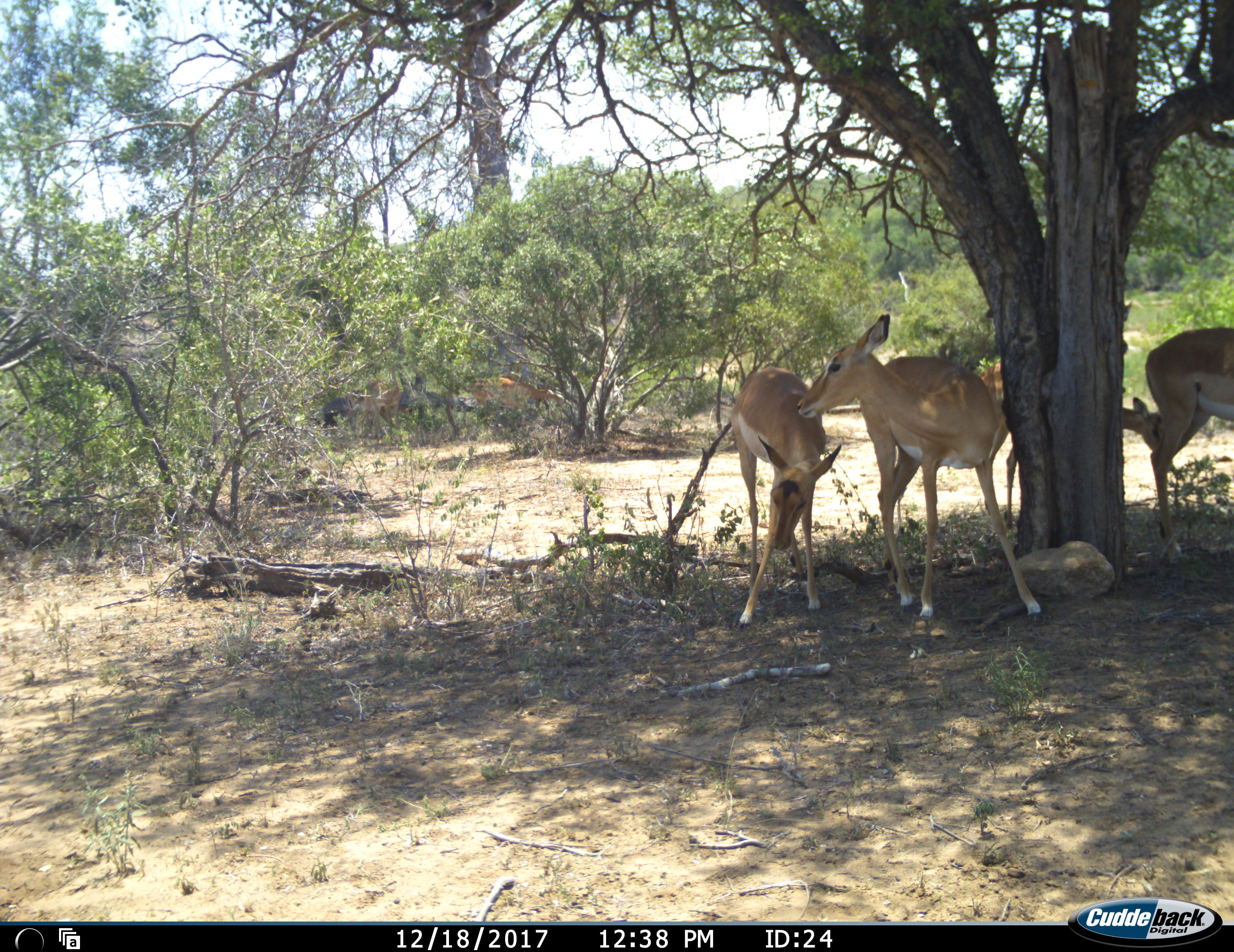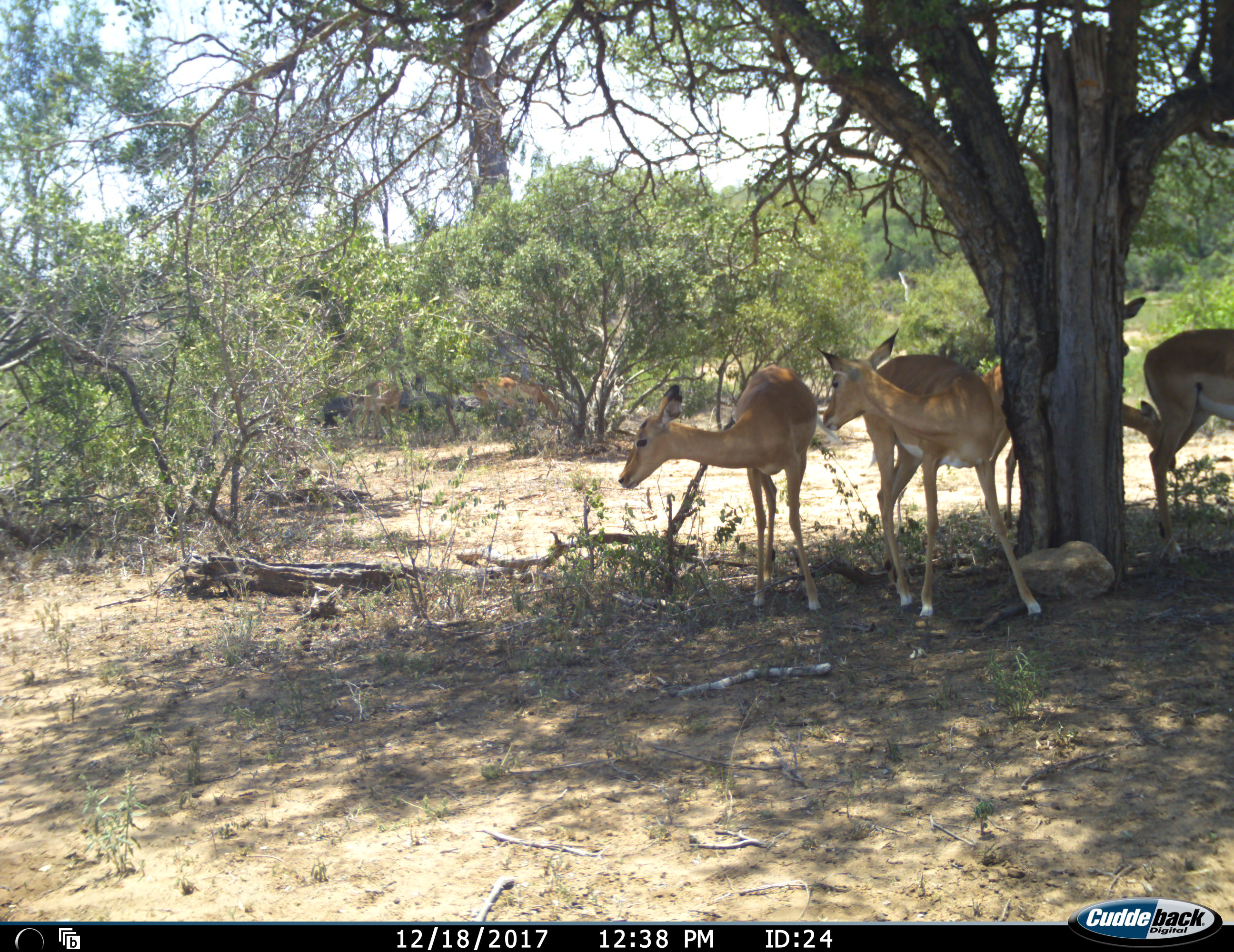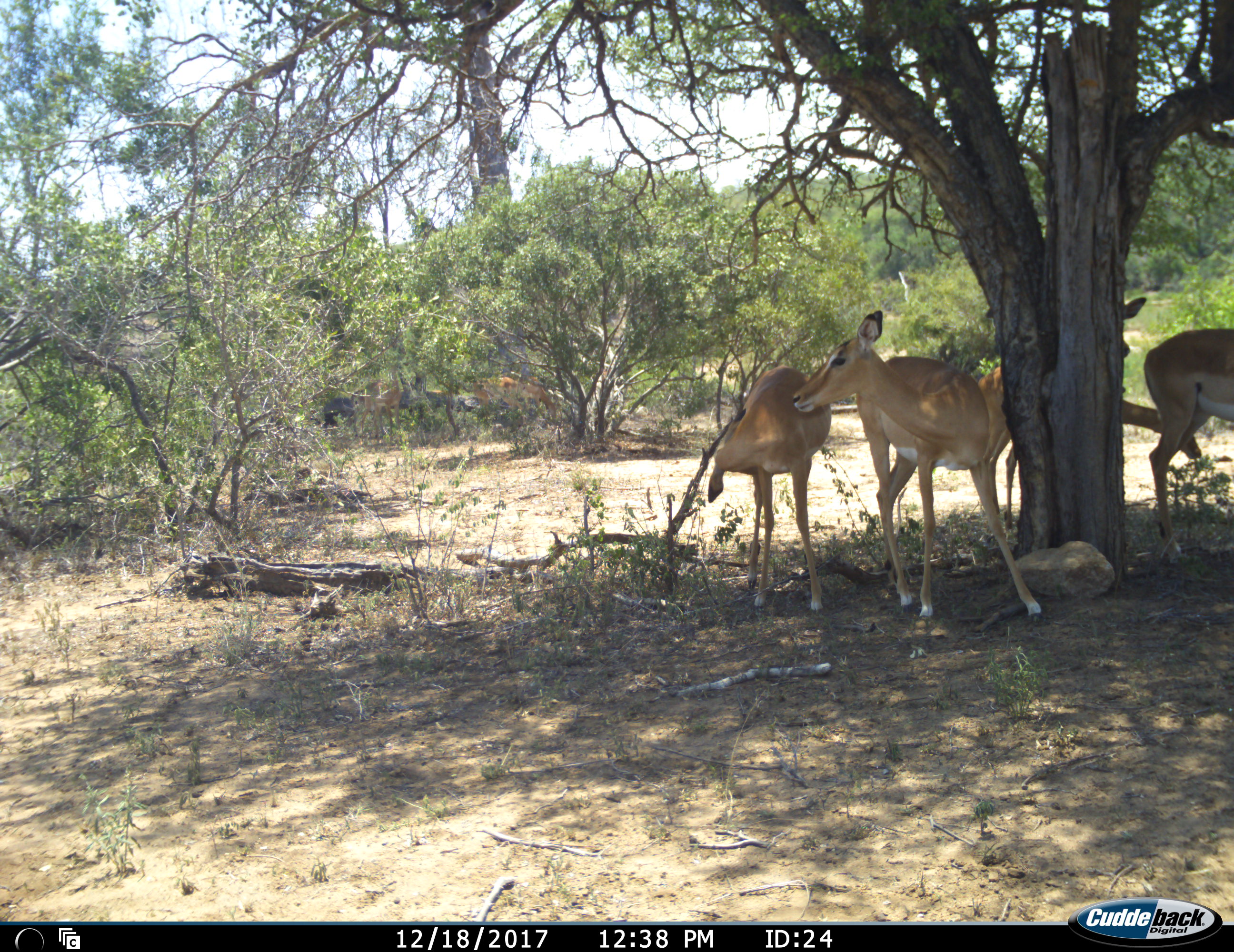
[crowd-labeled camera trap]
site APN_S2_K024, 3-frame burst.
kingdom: Animalia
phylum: Chordata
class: Mammalia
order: Artiodactyla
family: Bovidae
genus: Aepyceros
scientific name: Aepyceros melampus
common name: impala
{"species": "impala (Aepyceros melampus)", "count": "6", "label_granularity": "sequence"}